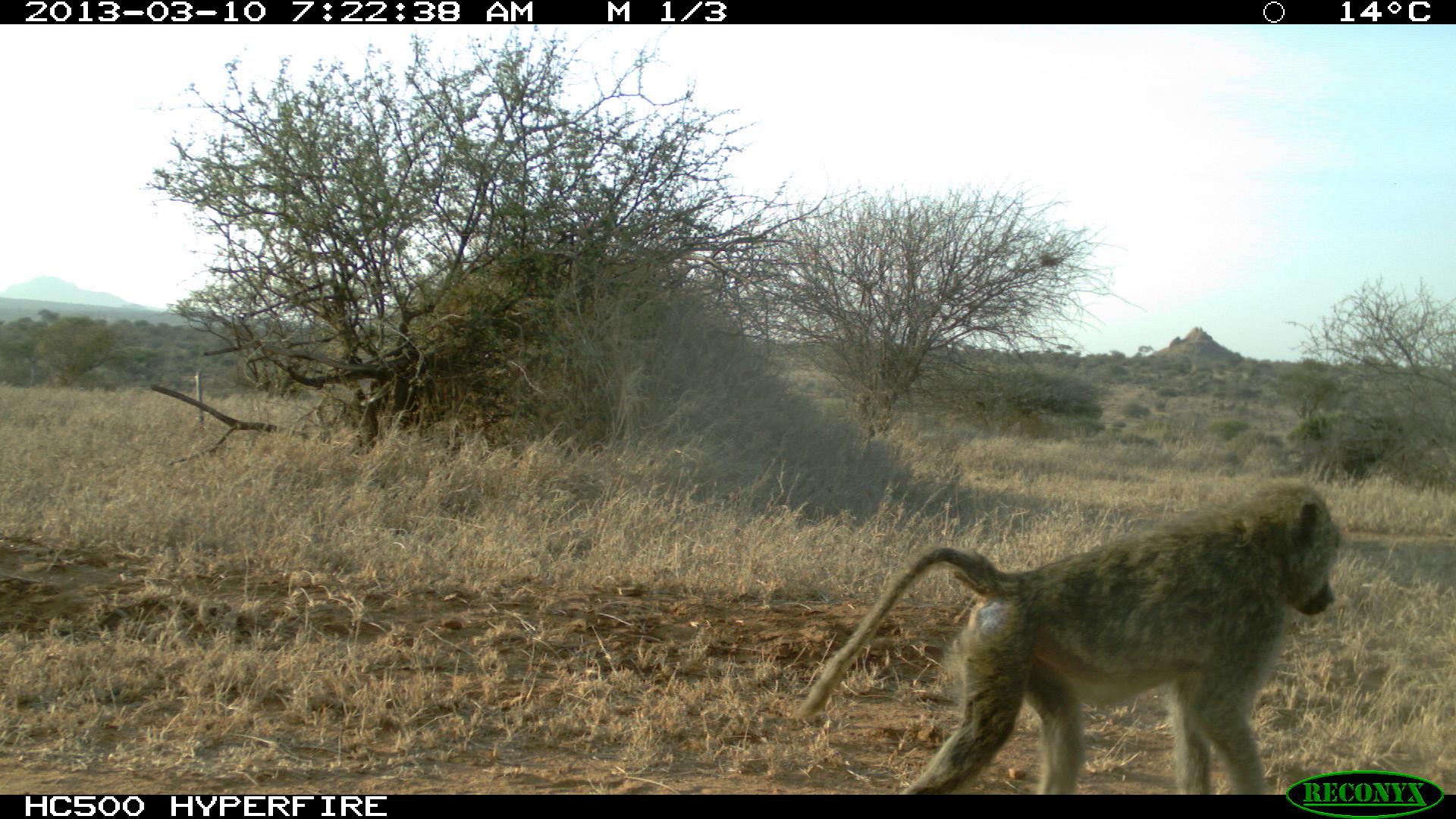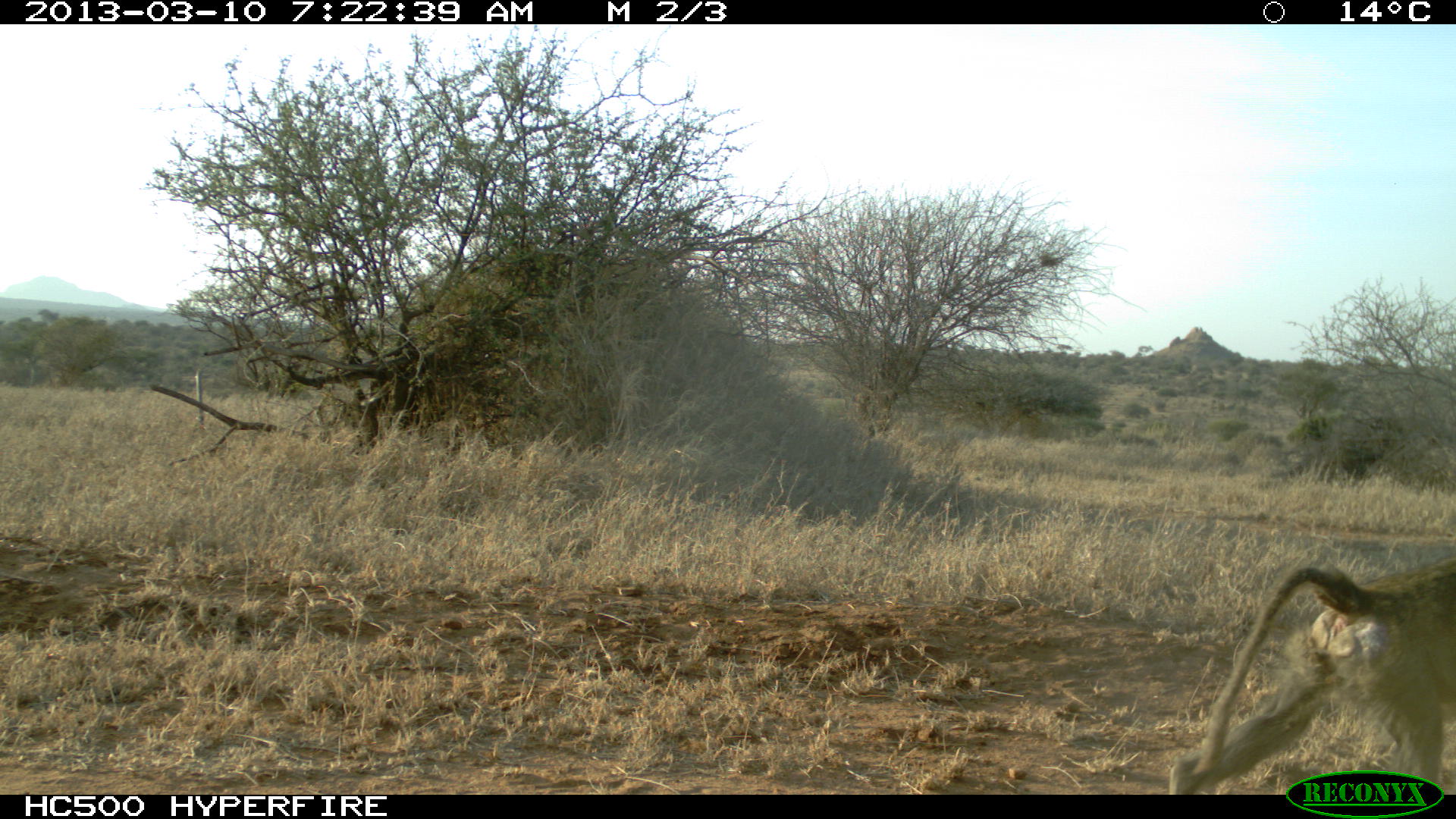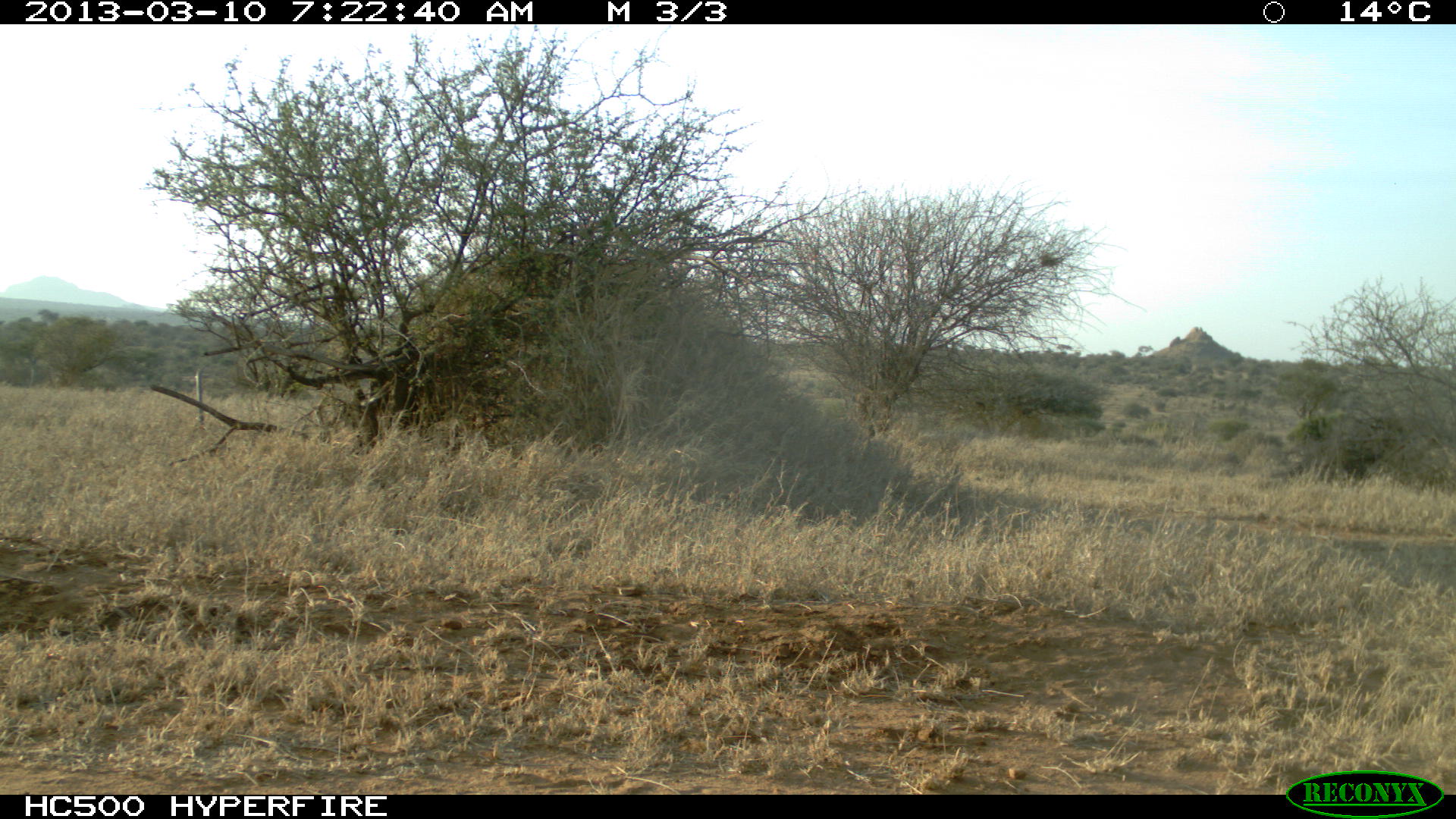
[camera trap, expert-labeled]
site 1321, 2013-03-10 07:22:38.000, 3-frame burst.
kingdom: Animalia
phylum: Chordata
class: Mammalia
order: Primates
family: Cercopithecidae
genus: Papio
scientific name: Papio anubis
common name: olive baboon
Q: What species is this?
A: Papio anubis (olive baboon).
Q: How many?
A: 1.